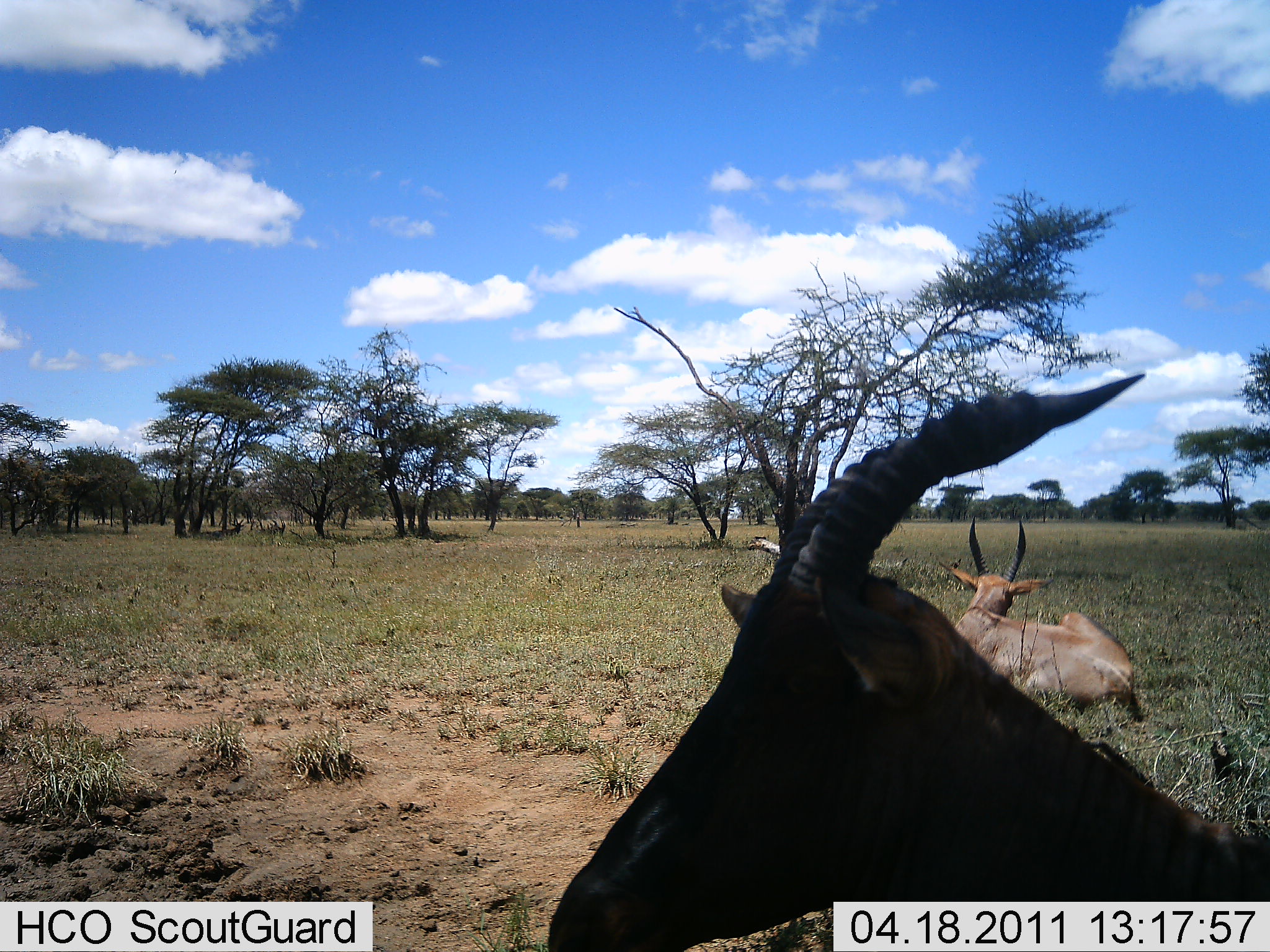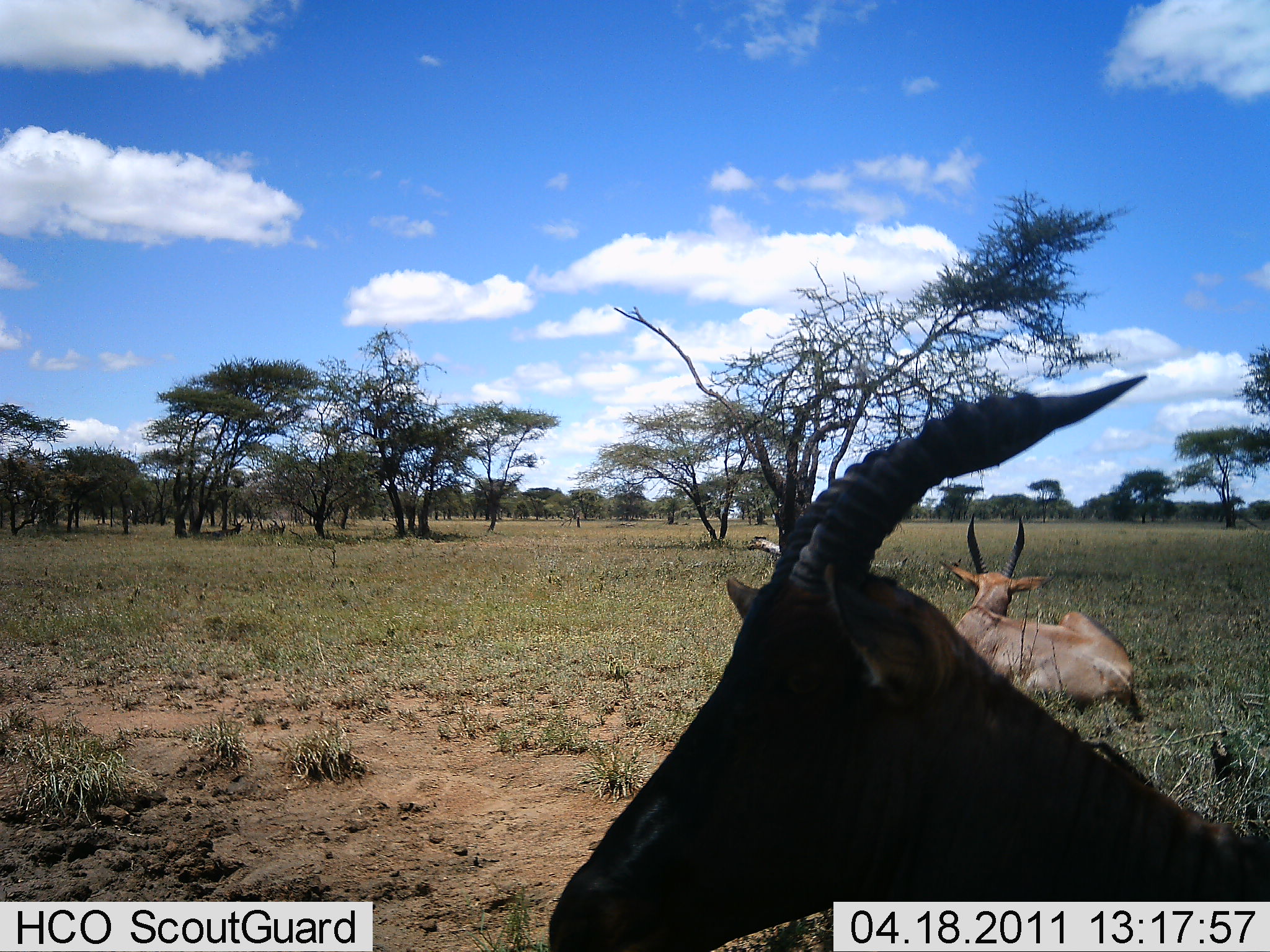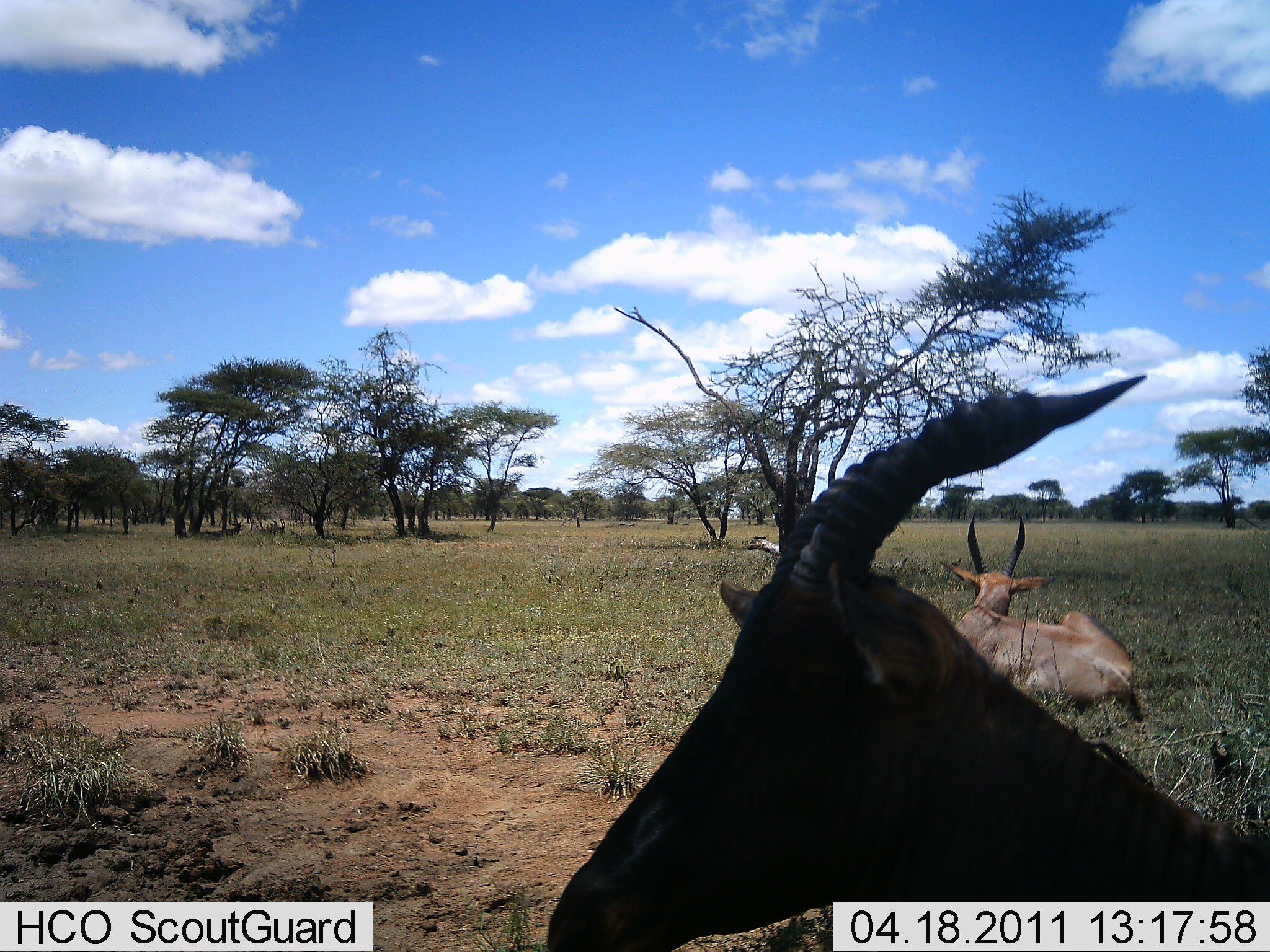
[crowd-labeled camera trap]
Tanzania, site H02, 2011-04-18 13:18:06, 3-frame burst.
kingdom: Animalia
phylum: Chordata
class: Mammalia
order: Artiodactyla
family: Bovidae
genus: Damaliscus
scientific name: Damaliscus lunatus jimela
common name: topi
Topi (Damaliscus lunatus jimela), count 2. Behavior (volunteer vote fractions): standing 30%, resting 100%, moving 0%, interacting 0%. Young present (vote fraction): 0%. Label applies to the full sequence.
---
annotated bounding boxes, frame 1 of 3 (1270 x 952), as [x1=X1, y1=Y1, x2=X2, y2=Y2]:
animal: [x1=549, y1=375, x2=1270, y2=952]; [x1=938, y1=520, x2=1140, y2=714]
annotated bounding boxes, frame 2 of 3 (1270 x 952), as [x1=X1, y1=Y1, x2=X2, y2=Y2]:
animal: [x1=549, y1=375, x2=1270, y2=952]; [x1=939, y1=516, x2=1135, y2=721]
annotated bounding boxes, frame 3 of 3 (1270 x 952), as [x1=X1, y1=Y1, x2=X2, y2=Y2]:
animal: [x1=549, y1=375, x2=1270, y2=952]; [x1=939, y1=512, x2=1141, y2=722]